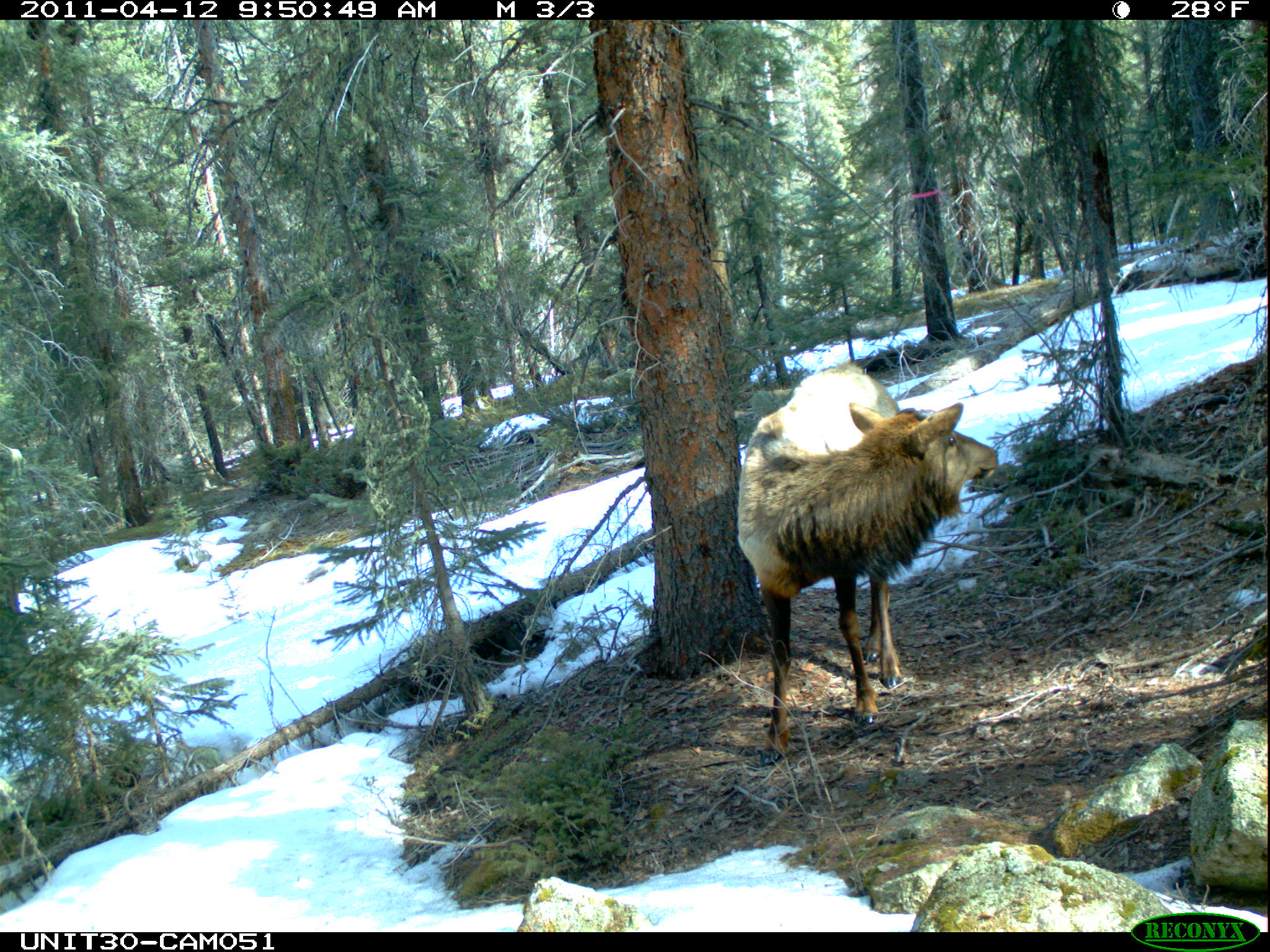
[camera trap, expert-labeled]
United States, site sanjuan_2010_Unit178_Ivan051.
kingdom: Animalia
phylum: Chordata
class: Mammalia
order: Artiodactyla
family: Cervidae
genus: Cervus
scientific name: Cervus elaphus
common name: red deer